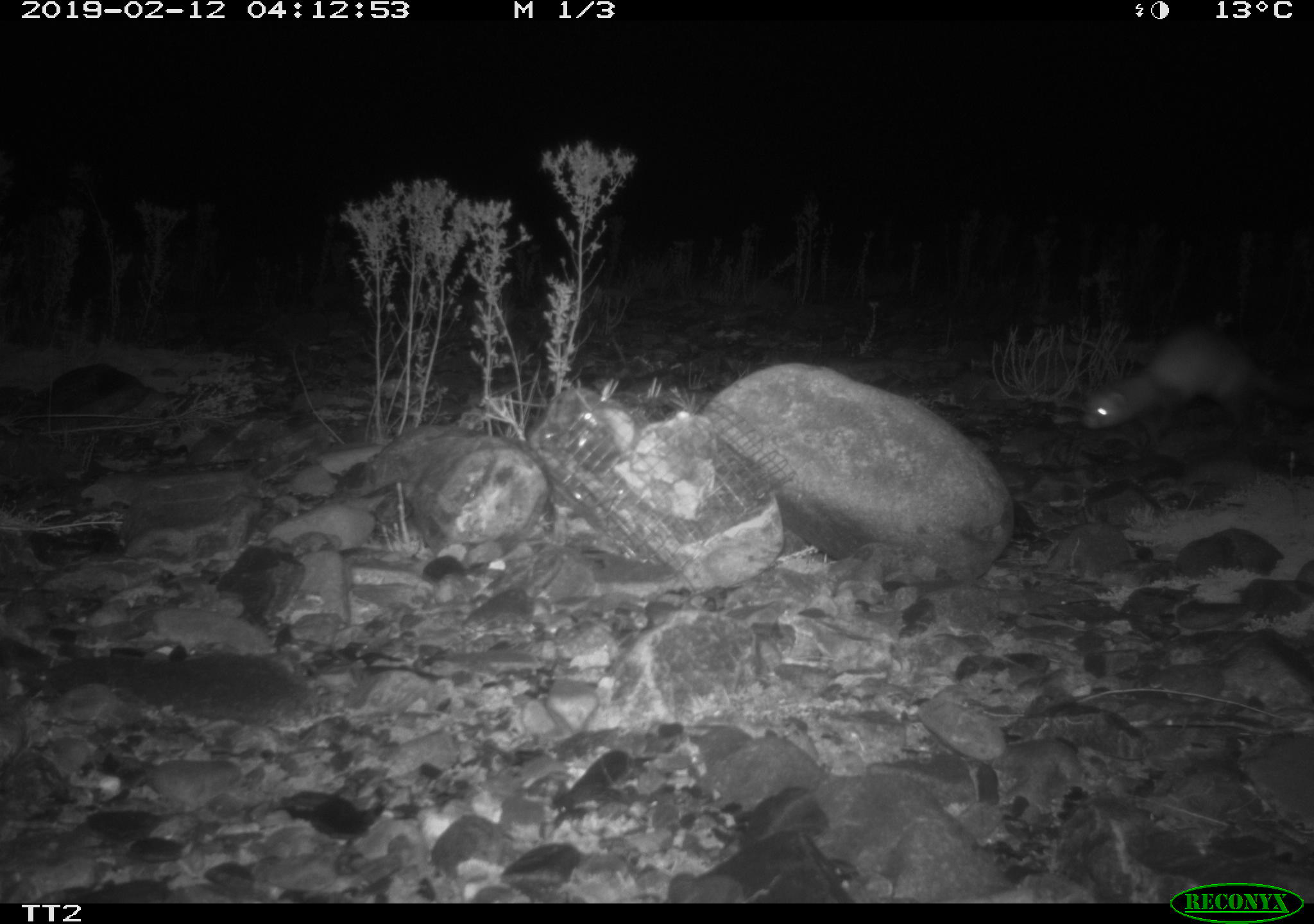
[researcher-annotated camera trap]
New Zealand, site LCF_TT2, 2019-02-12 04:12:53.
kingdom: Animalia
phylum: Chordata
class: Mammalia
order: Carnivora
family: Mustelidae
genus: Mustela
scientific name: Mustela furo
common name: ferret